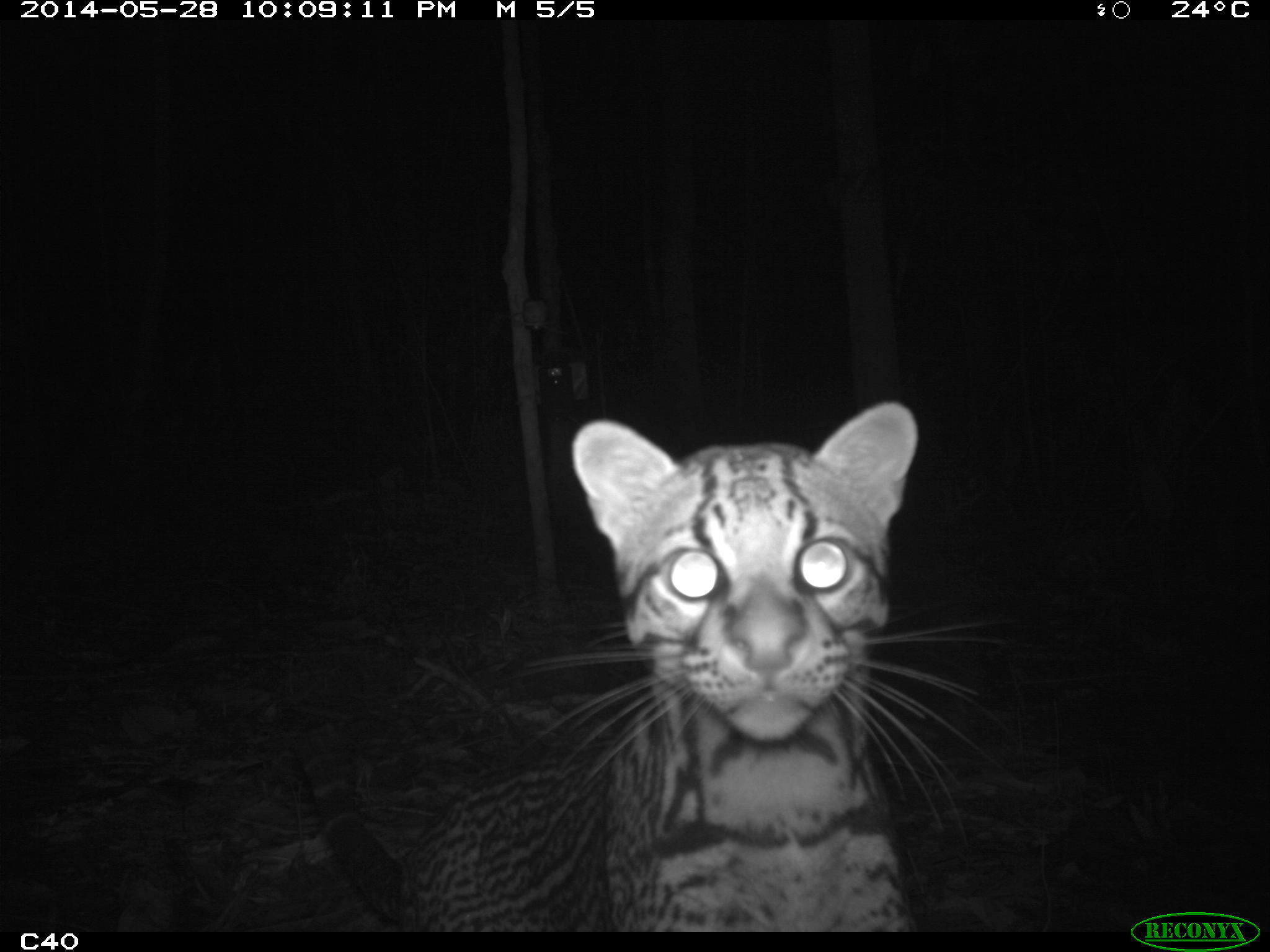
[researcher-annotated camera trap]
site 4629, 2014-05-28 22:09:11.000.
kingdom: Animalia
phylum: Chordata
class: Mammalia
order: Carnivora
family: Felidae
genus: Leopardus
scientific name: Leopardus pardalis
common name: ocelot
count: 1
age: adult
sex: male